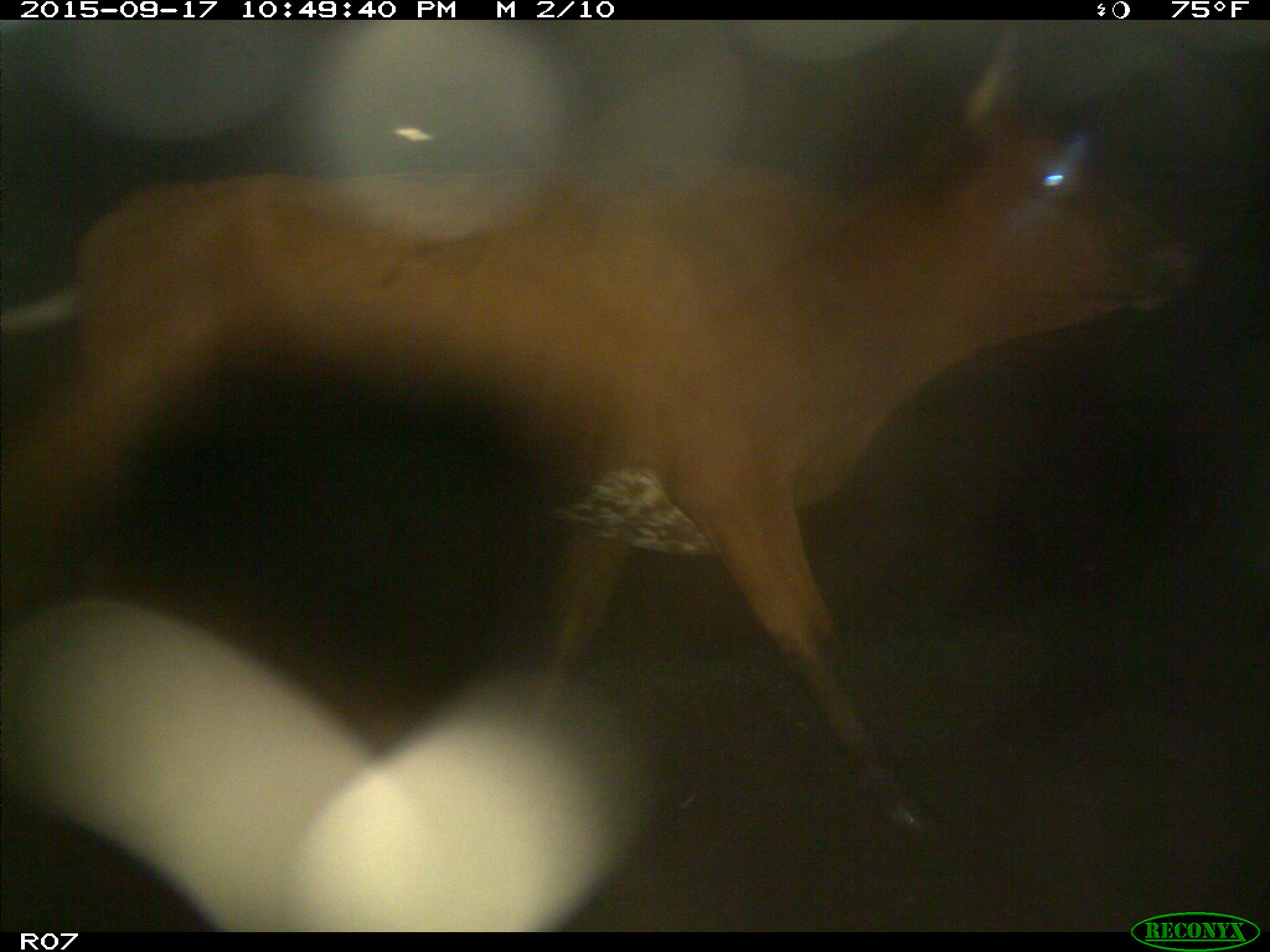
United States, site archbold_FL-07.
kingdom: Animalia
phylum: Chordata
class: Mammalia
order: Artiodactyla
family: Bovidae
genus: Bos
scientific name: Bos taurus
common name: domestic cow